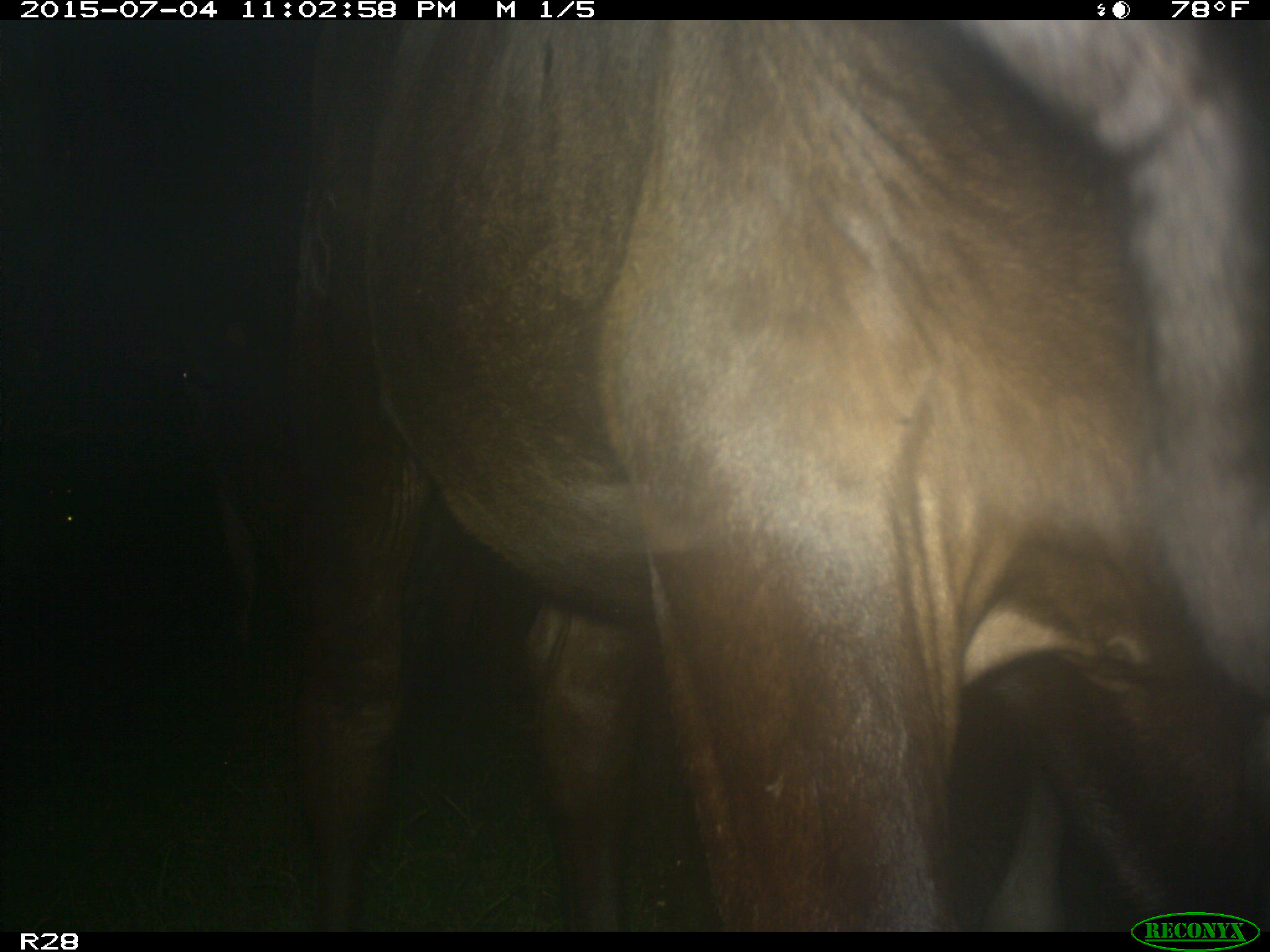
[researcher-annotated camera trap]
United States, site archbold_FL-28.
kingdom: Animalia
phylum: Chordata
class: Mammalia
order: Artiodactyla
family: Bovidae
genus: Bos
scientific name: Bos taurus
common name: domestic cow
Bos taurus (domestic cow).